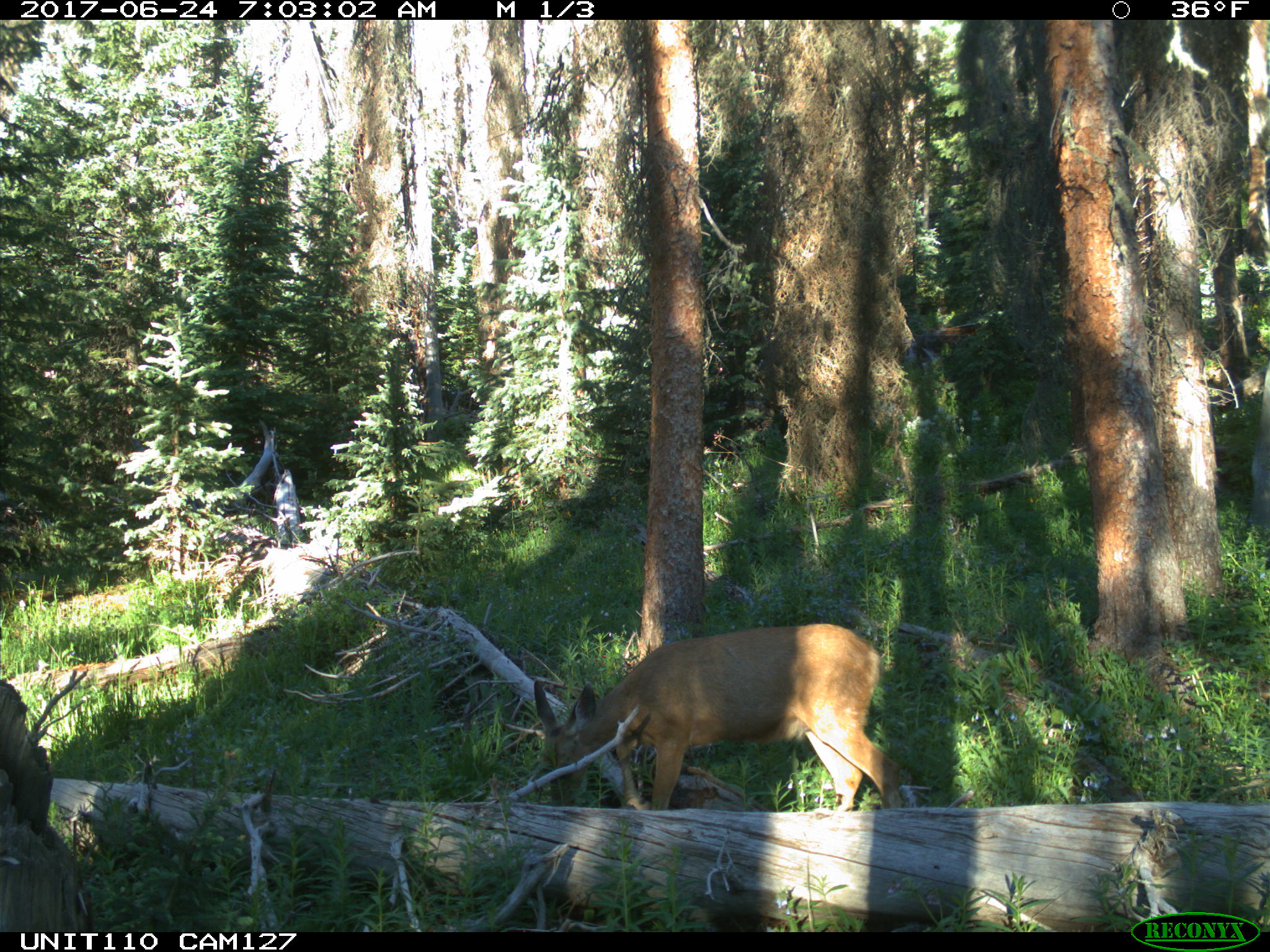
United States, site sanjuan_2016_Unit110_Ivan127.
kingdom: Animalia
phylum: Chordata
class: Mammalia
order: Artiodactyla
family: Cervidae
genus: Odocoileus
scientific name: Odocoileus hemionus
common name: mule deer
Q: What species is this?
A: Odocoileus hemionus (mule deer).